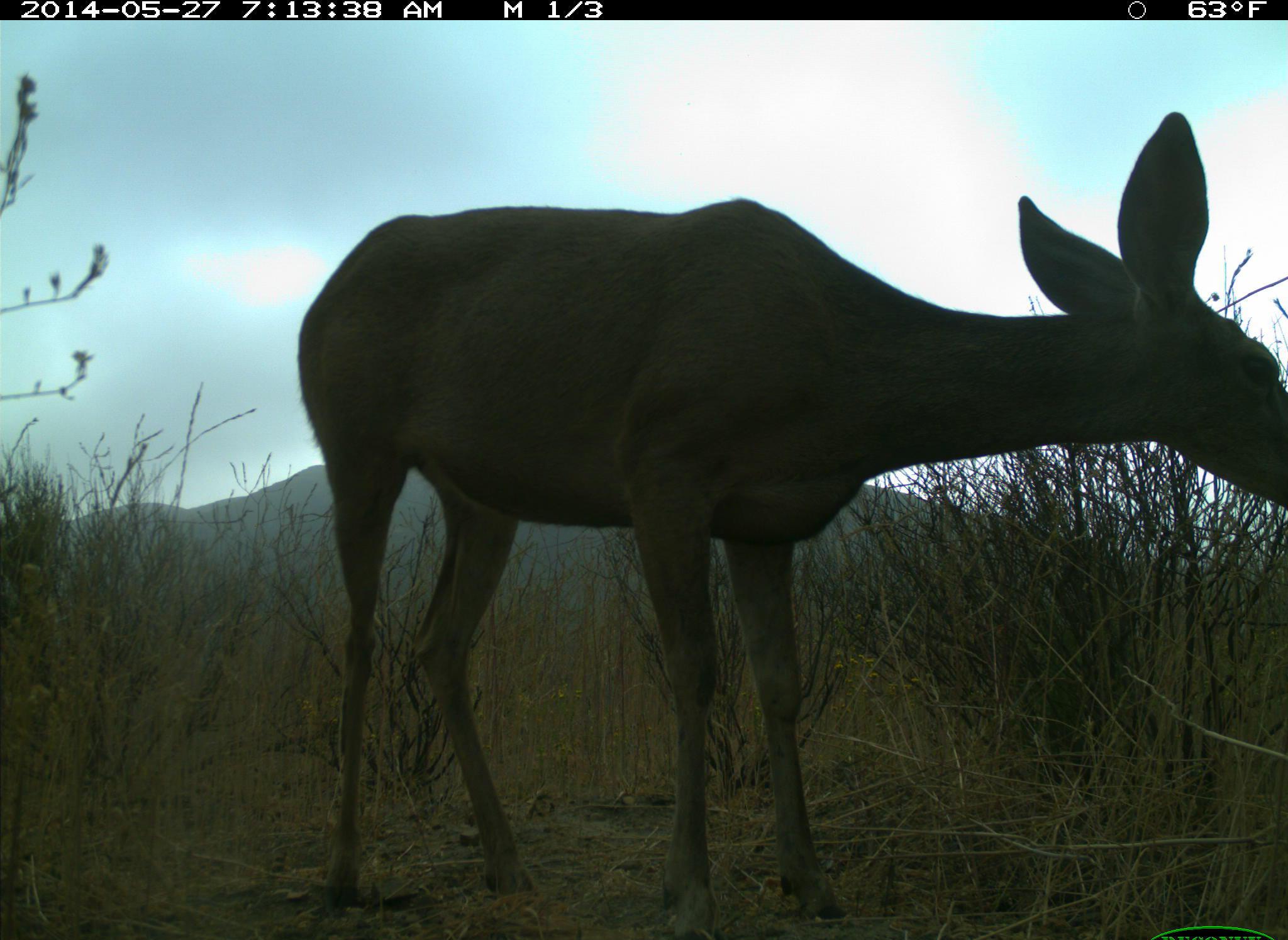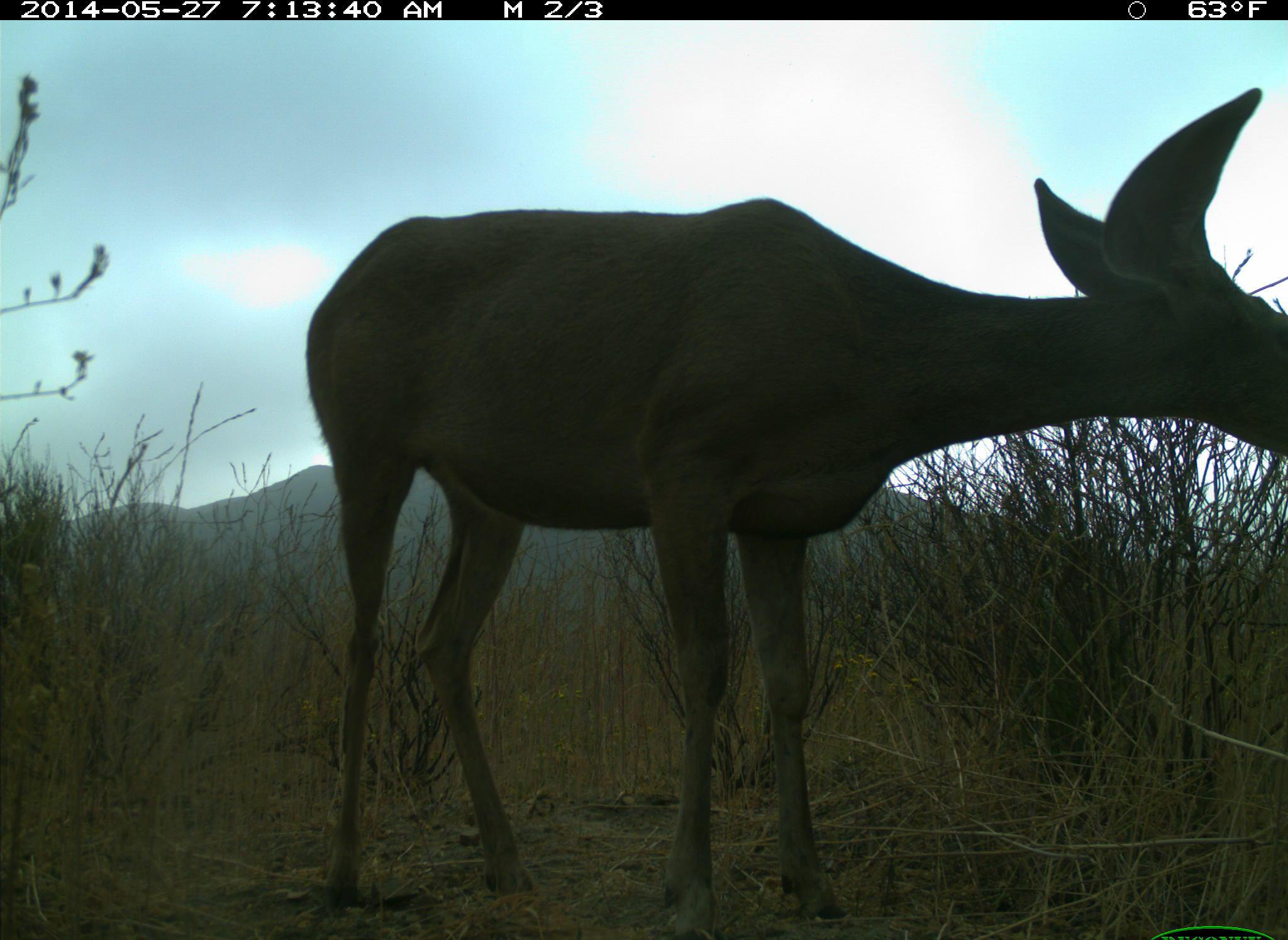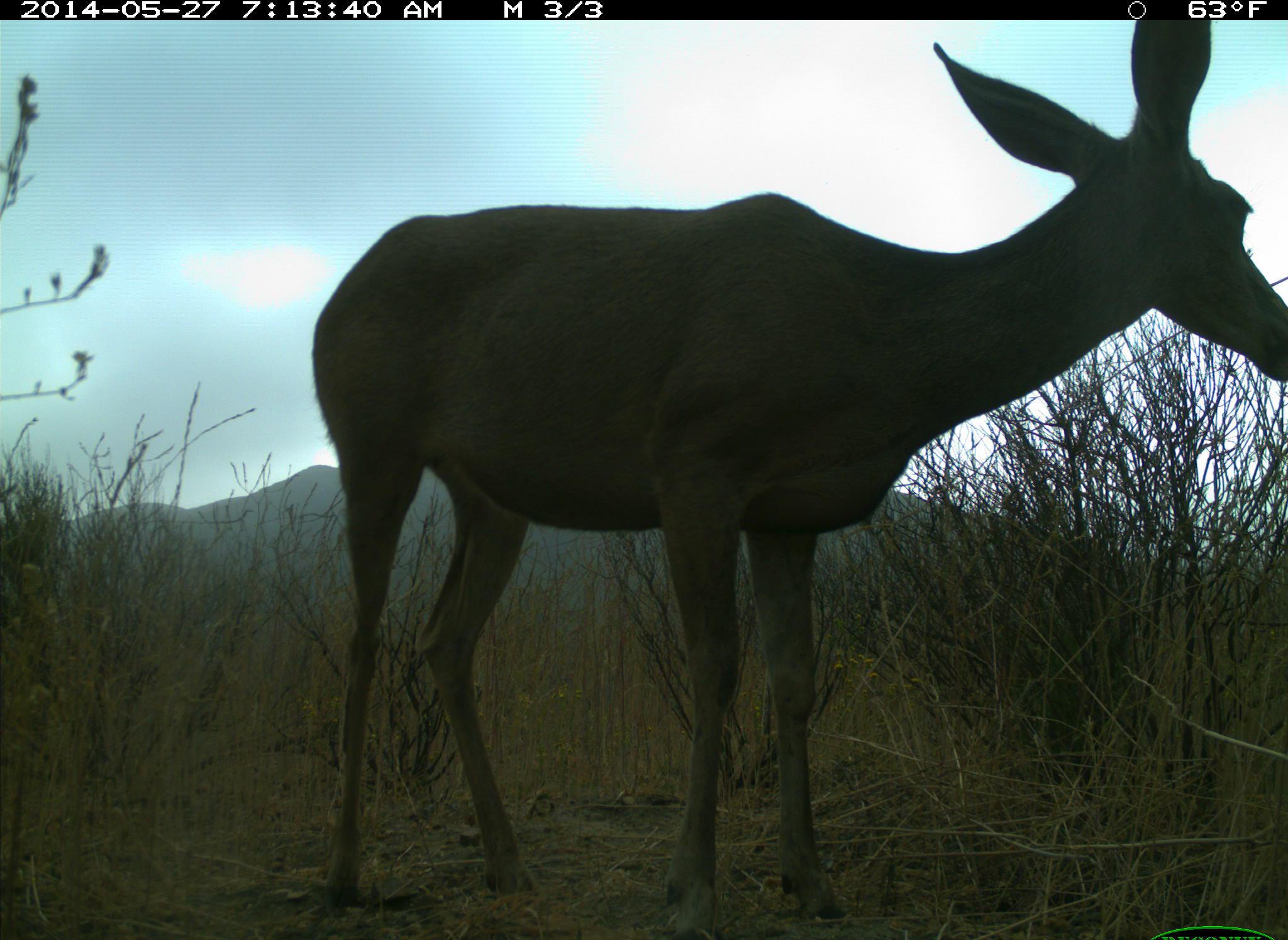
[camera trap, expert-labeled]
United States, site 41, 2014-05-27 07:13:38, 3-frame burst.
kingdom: Animalia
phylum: Chordata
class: Mammalia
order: Artiodactyla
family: Cervidae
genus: Odocoileus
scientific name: Odocoileus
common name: deer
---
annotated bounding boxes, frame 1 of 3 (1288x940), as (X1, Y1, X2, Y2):
deer: (296, 110, 1288, 938)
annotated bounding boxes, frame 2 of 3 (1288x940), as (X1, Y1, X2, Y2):
deer: (304, 85, 1288, 938)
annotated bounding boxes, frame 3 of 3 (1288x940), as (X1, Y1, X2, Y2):
deer: (313, 17, 1288, 940)